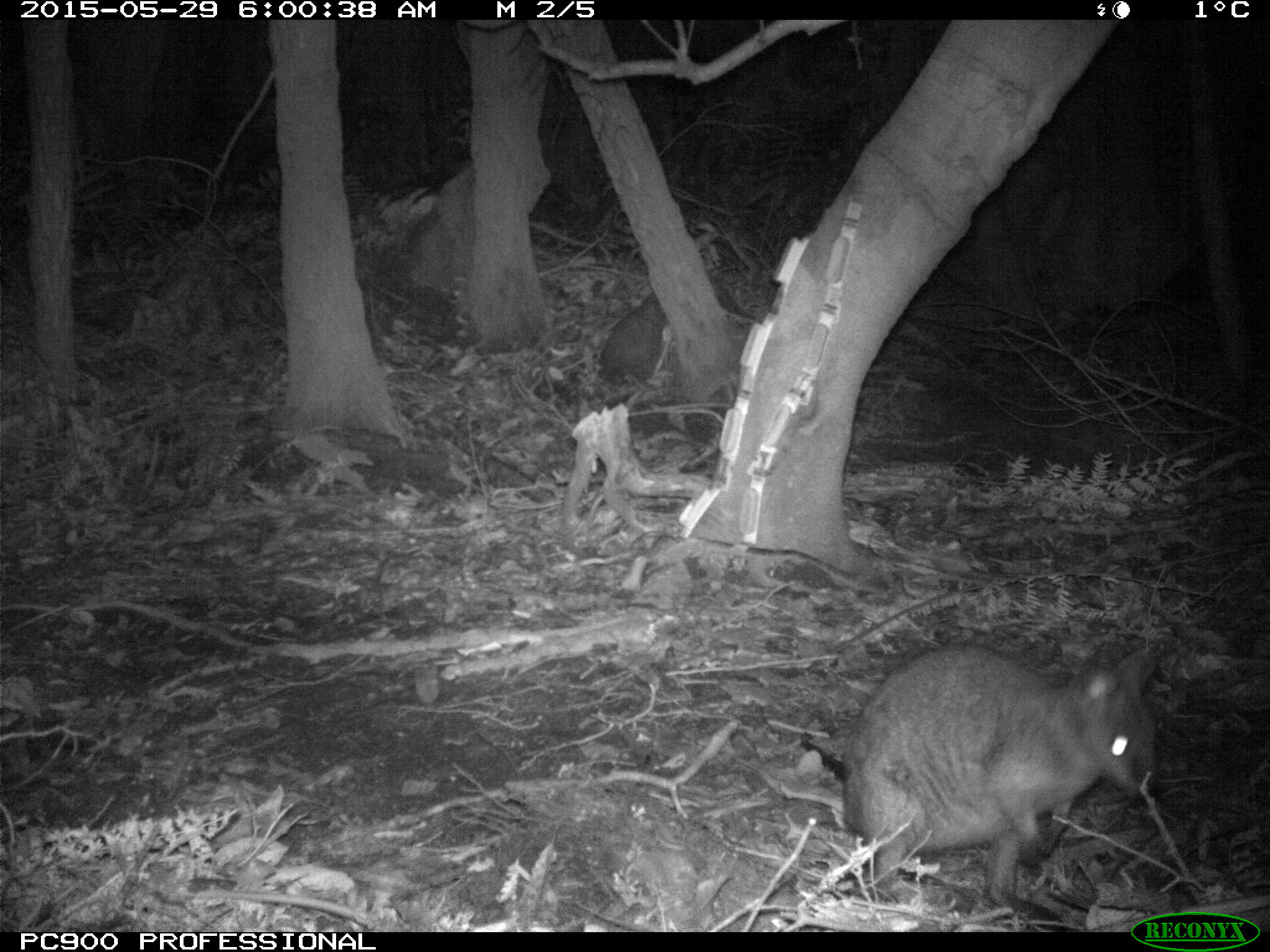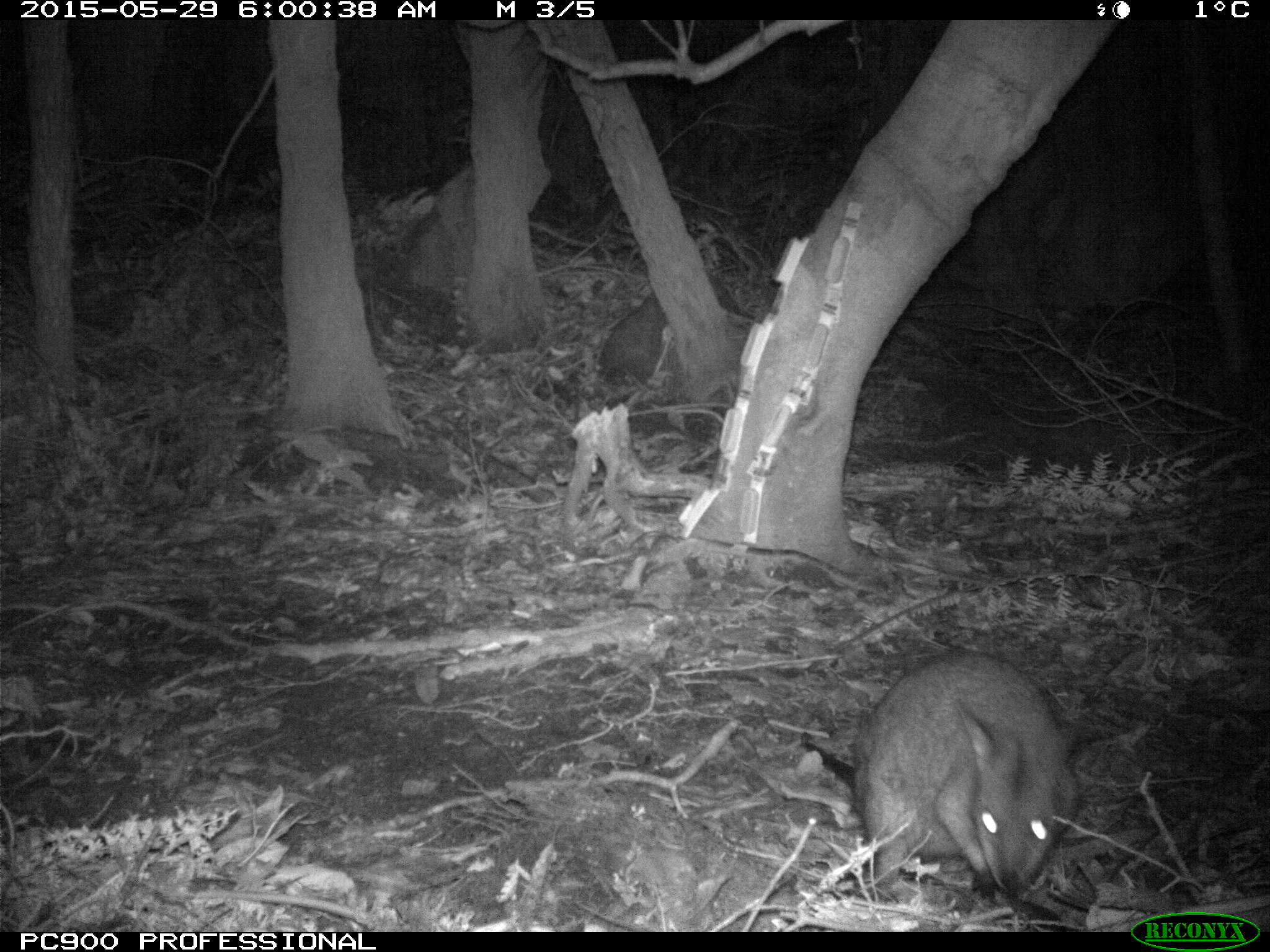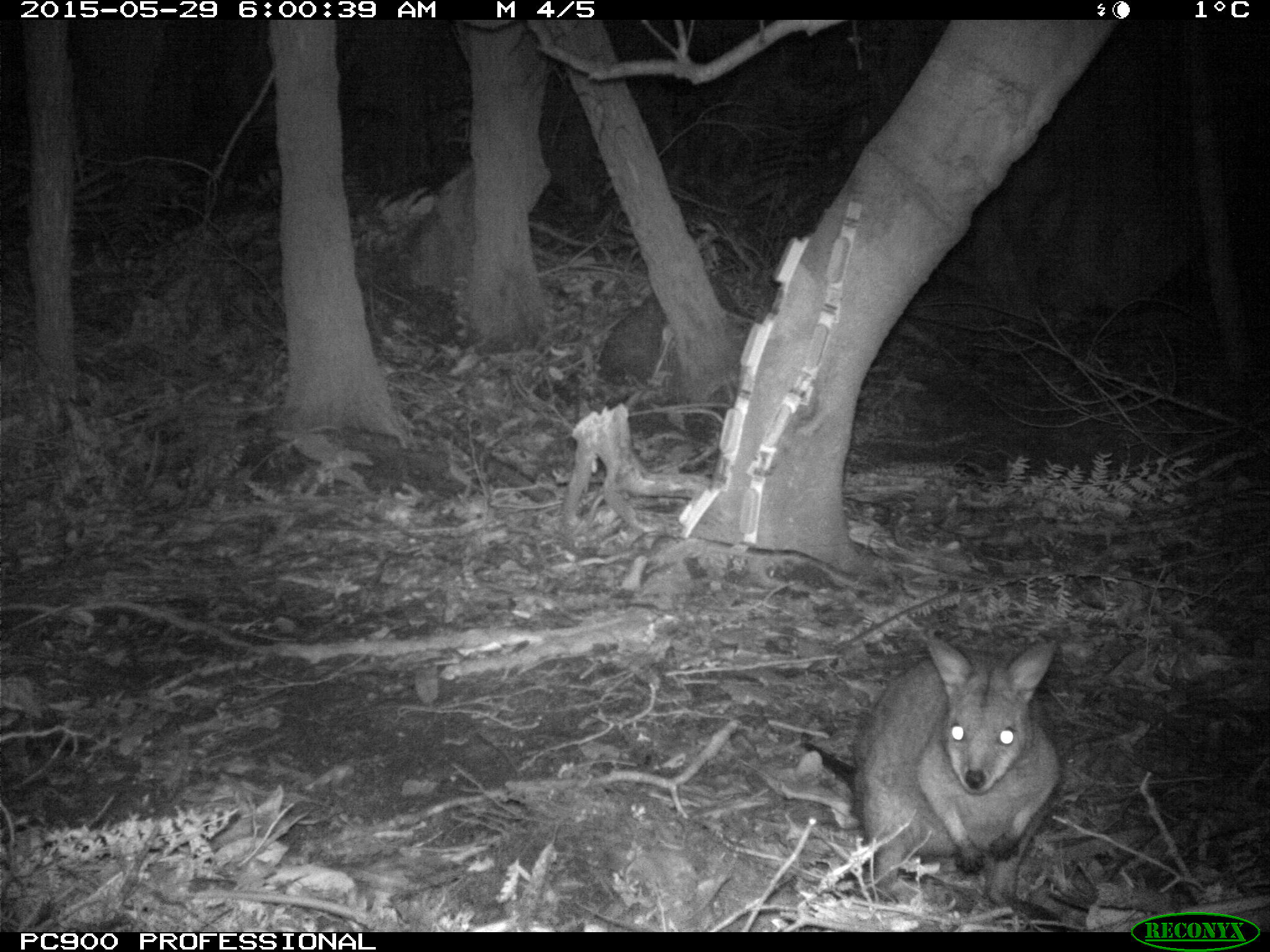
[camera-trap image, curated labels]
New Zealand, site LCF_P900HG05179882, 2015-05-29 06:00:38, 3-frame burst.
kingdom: Animalia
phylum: Chordata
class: Mammalia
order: Diprotodontia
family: Macropodidae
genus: Notamacropus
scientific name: Notamacropus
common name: wallaby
Wallaby (Notamacropus).